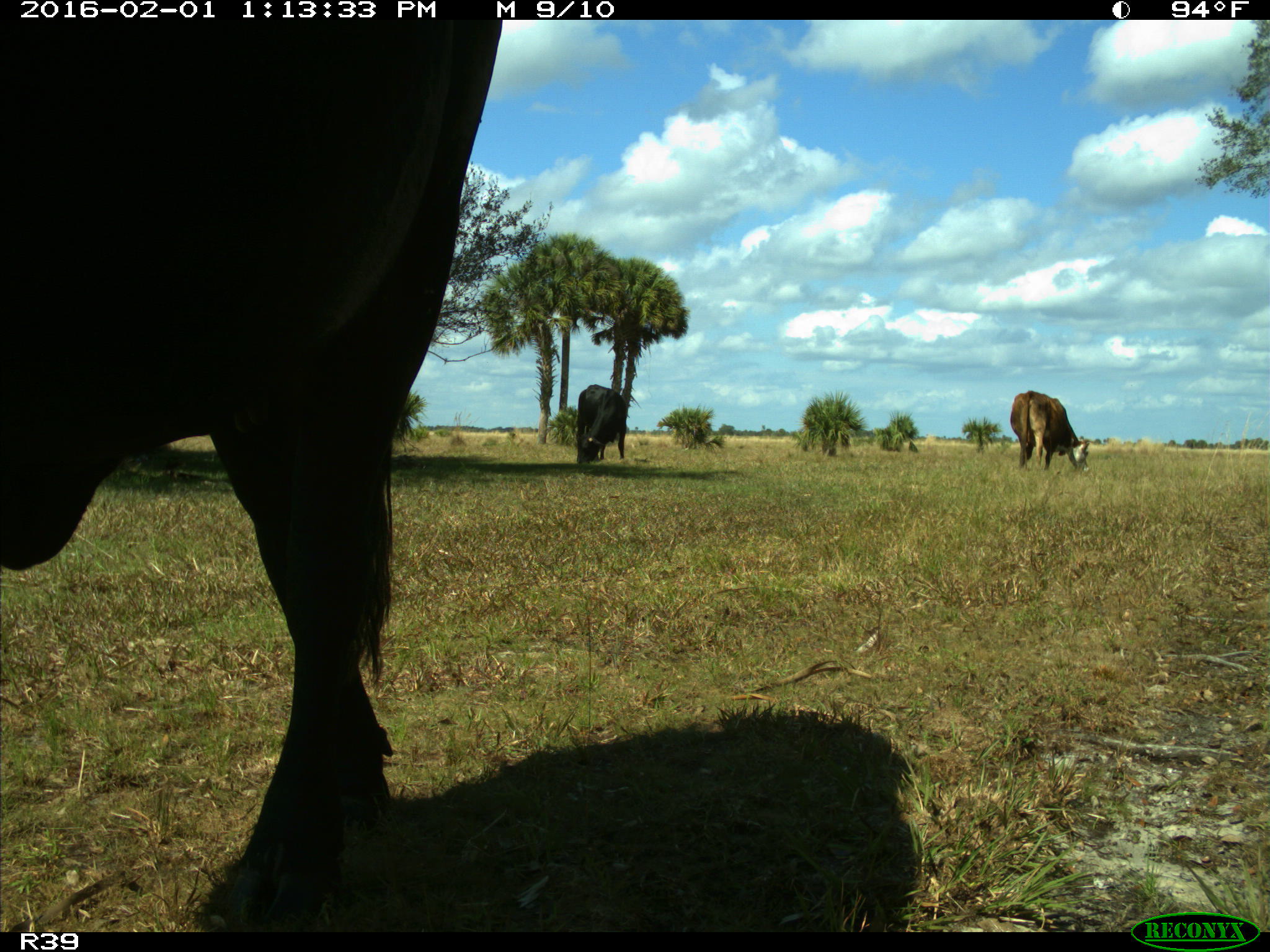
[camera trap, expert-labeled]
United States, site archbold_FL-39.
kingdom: Animalia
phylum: Chordata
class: Mammalia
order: Artiodactyla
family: Bovidae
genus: Bos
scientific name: Bos taurus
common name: domestic cow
Bos taurus (domestic cow).